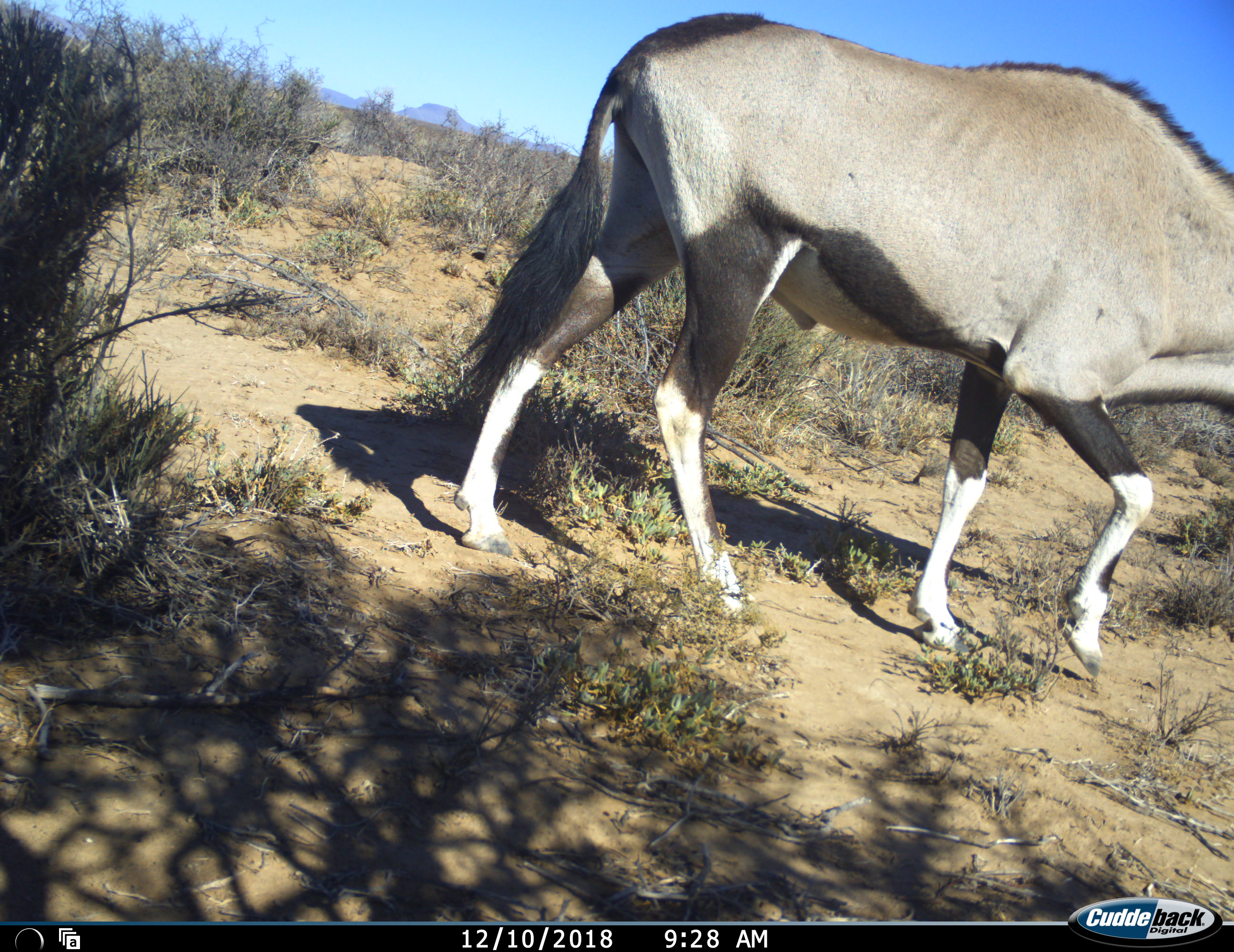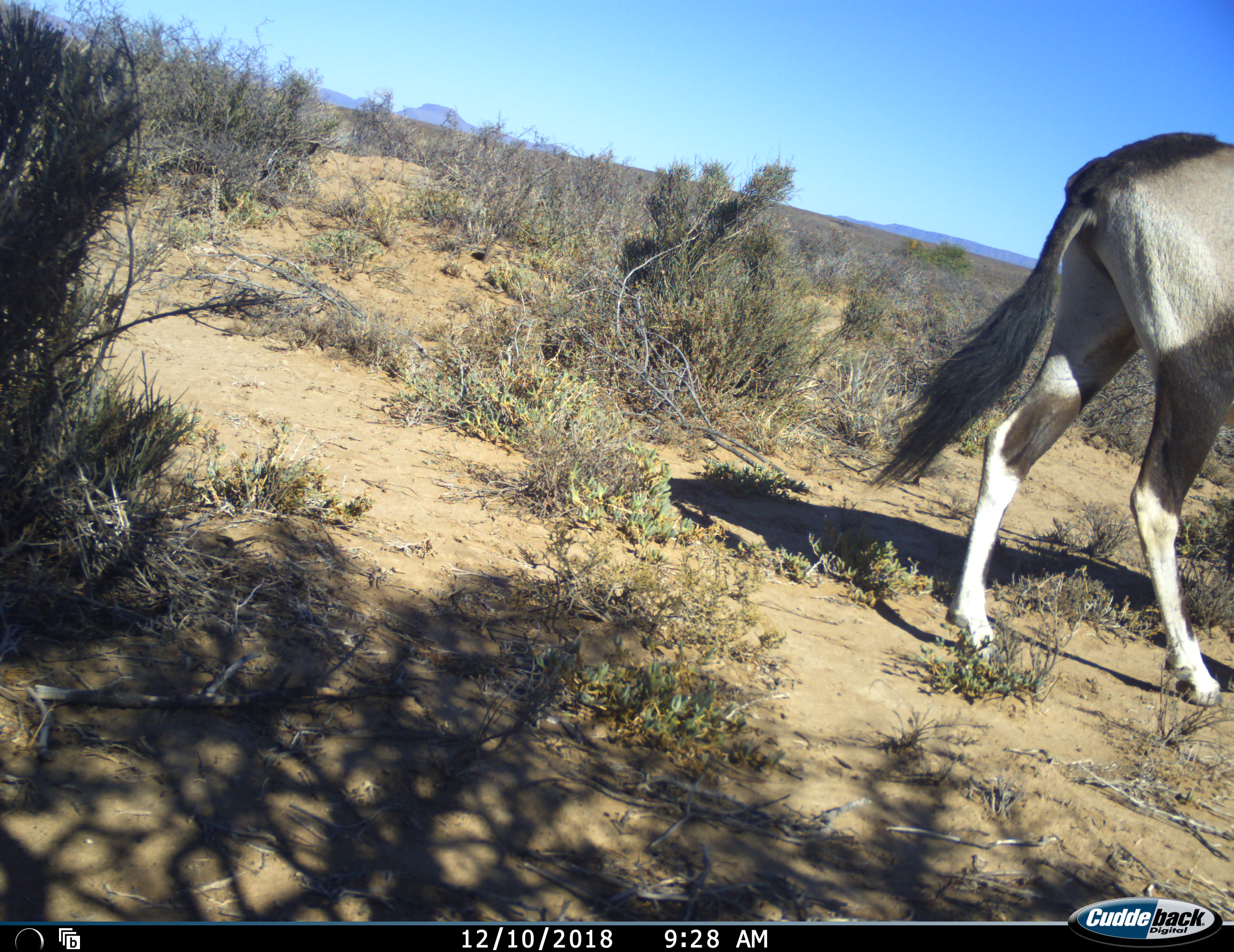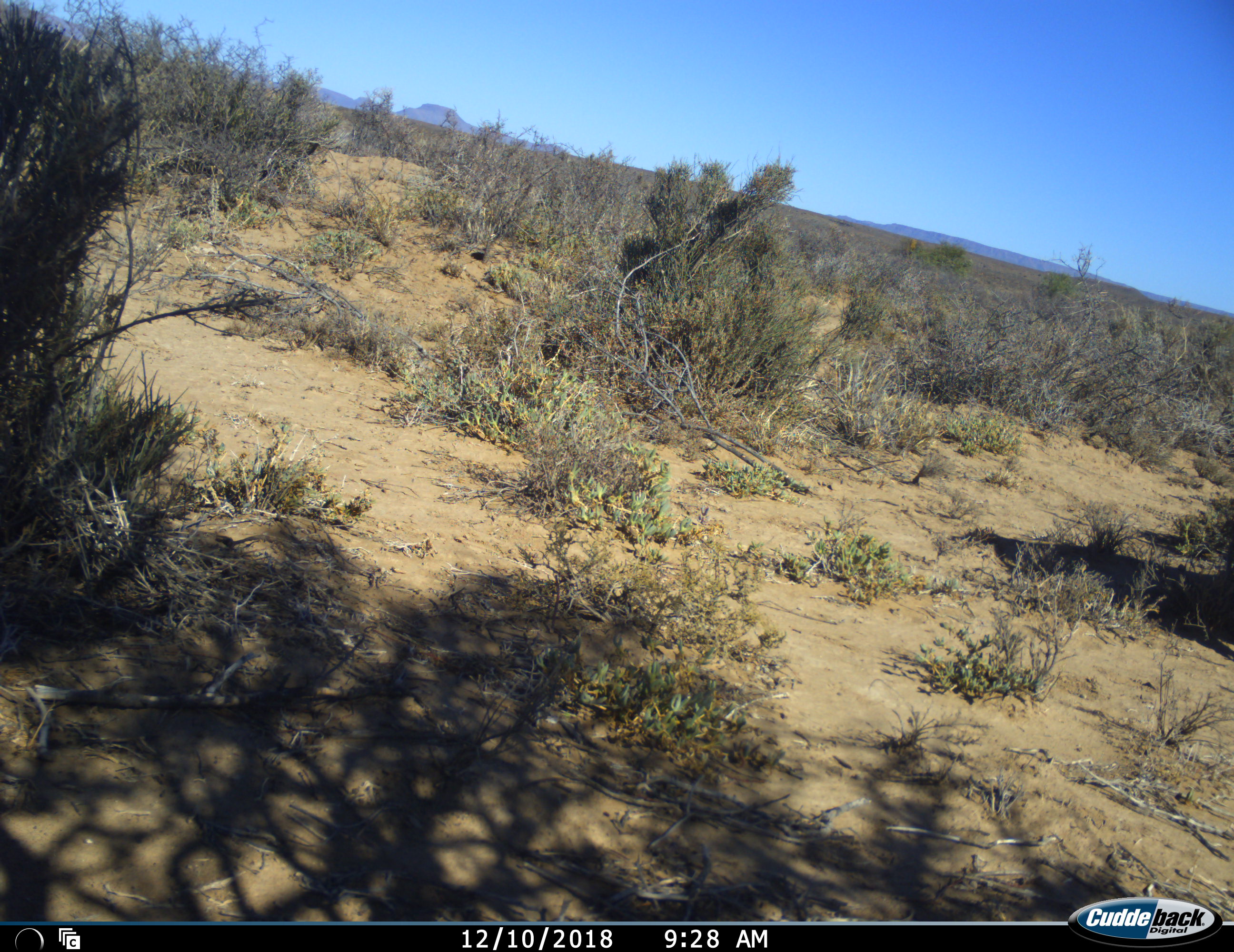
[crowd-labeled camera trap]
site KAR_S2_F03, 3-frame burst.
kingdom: Animalia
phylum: Chordata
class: Mammalia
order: Artiodactyla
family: Bovidae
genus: Oryx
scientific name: Oryx gazella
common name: gemsbok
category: oryx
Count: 1.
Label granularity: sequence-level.